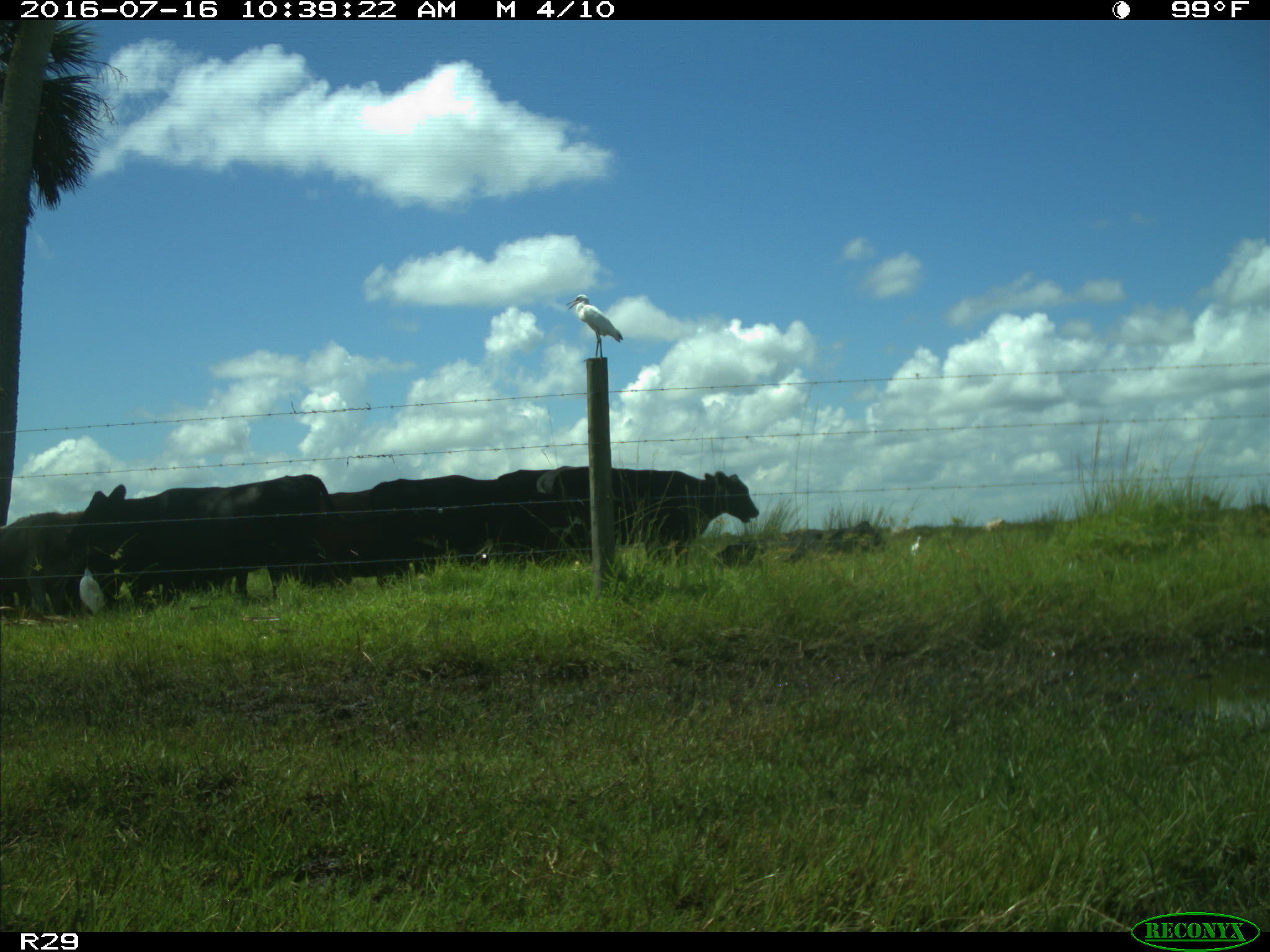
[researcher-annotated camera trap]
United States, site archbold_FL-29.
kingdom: Animalia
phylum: Chordata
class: Mammalia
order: Artiodactyla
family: Bovidae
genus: Bos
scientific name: Bos taurus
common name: domestic cow